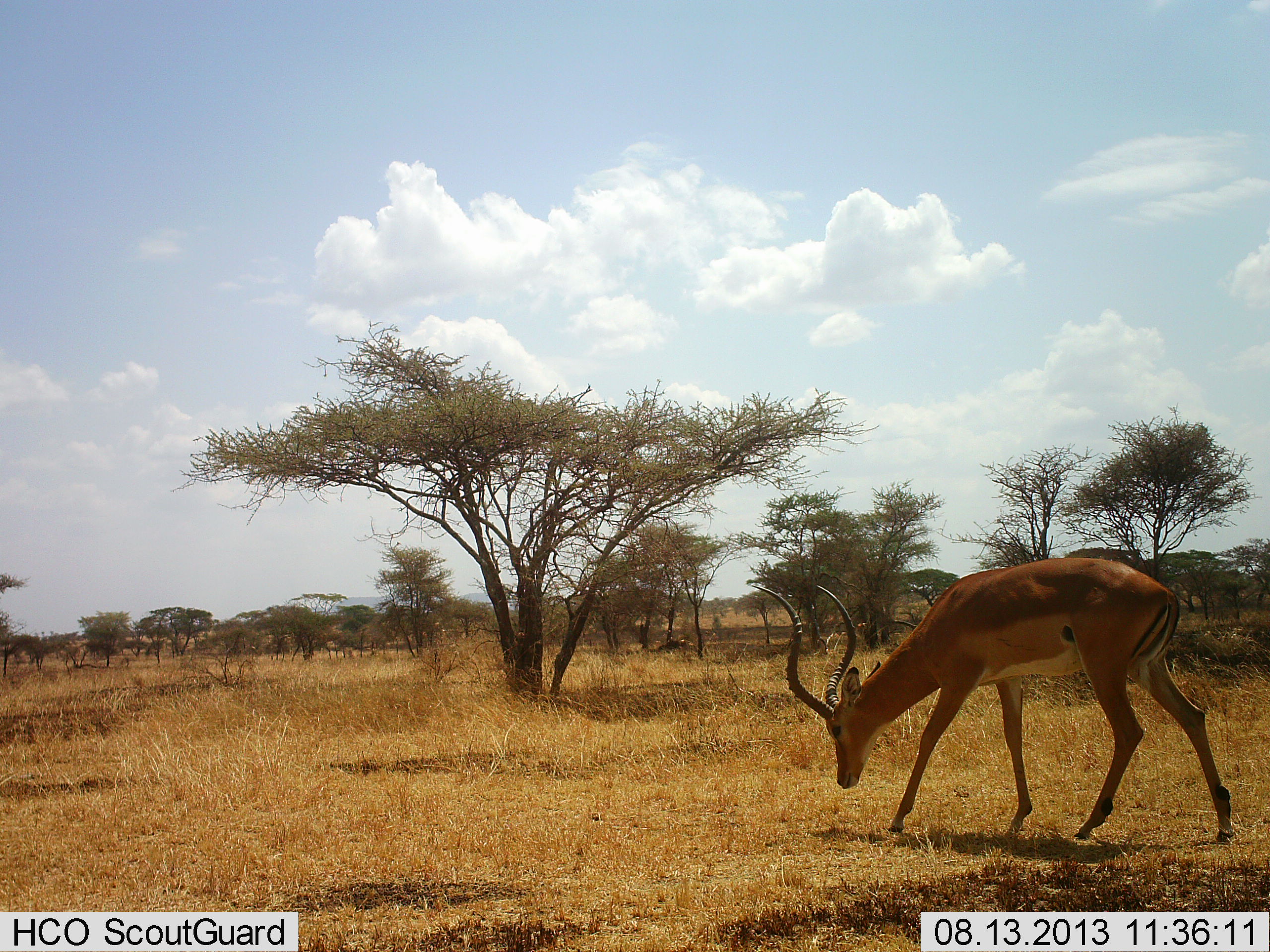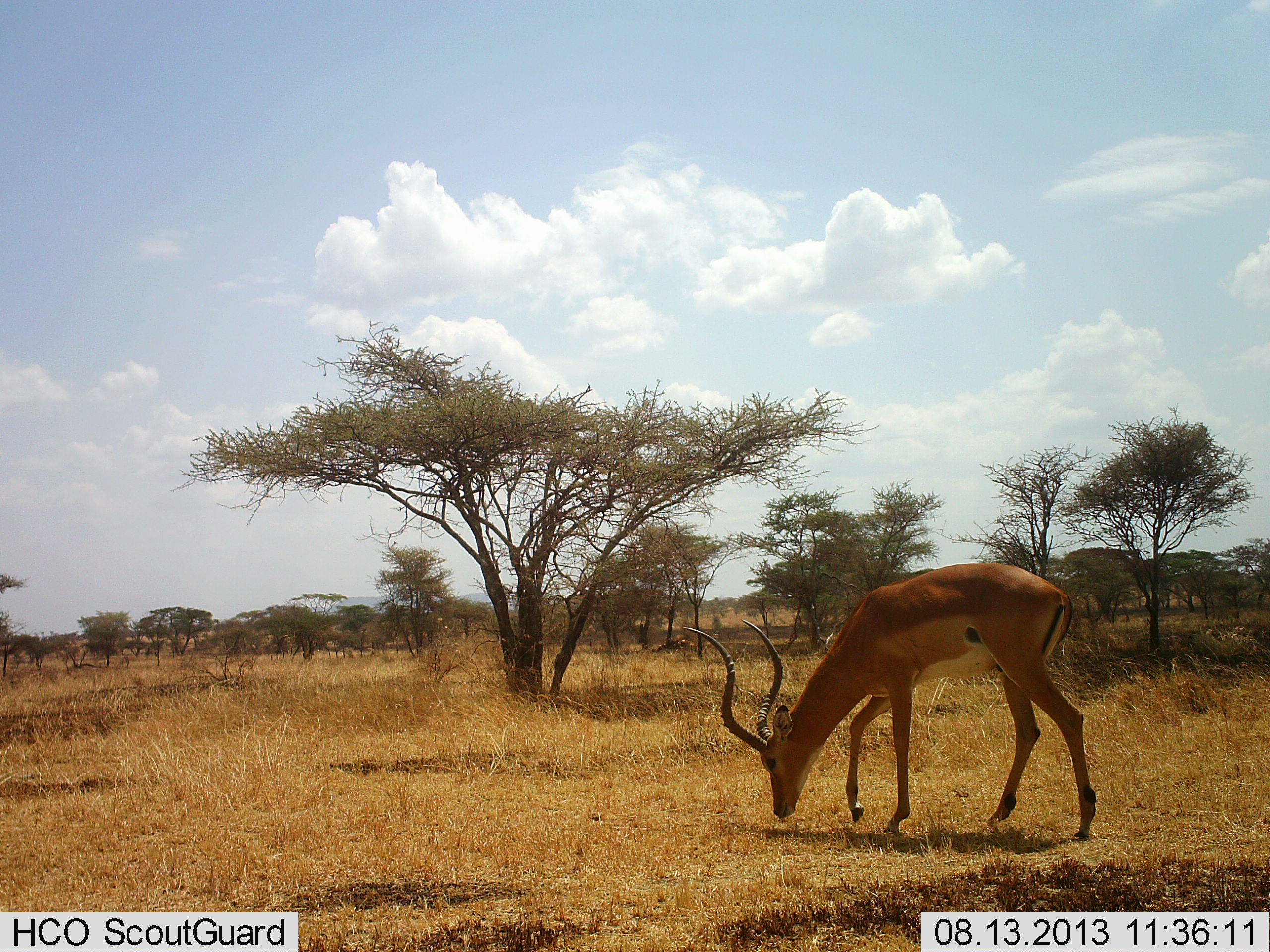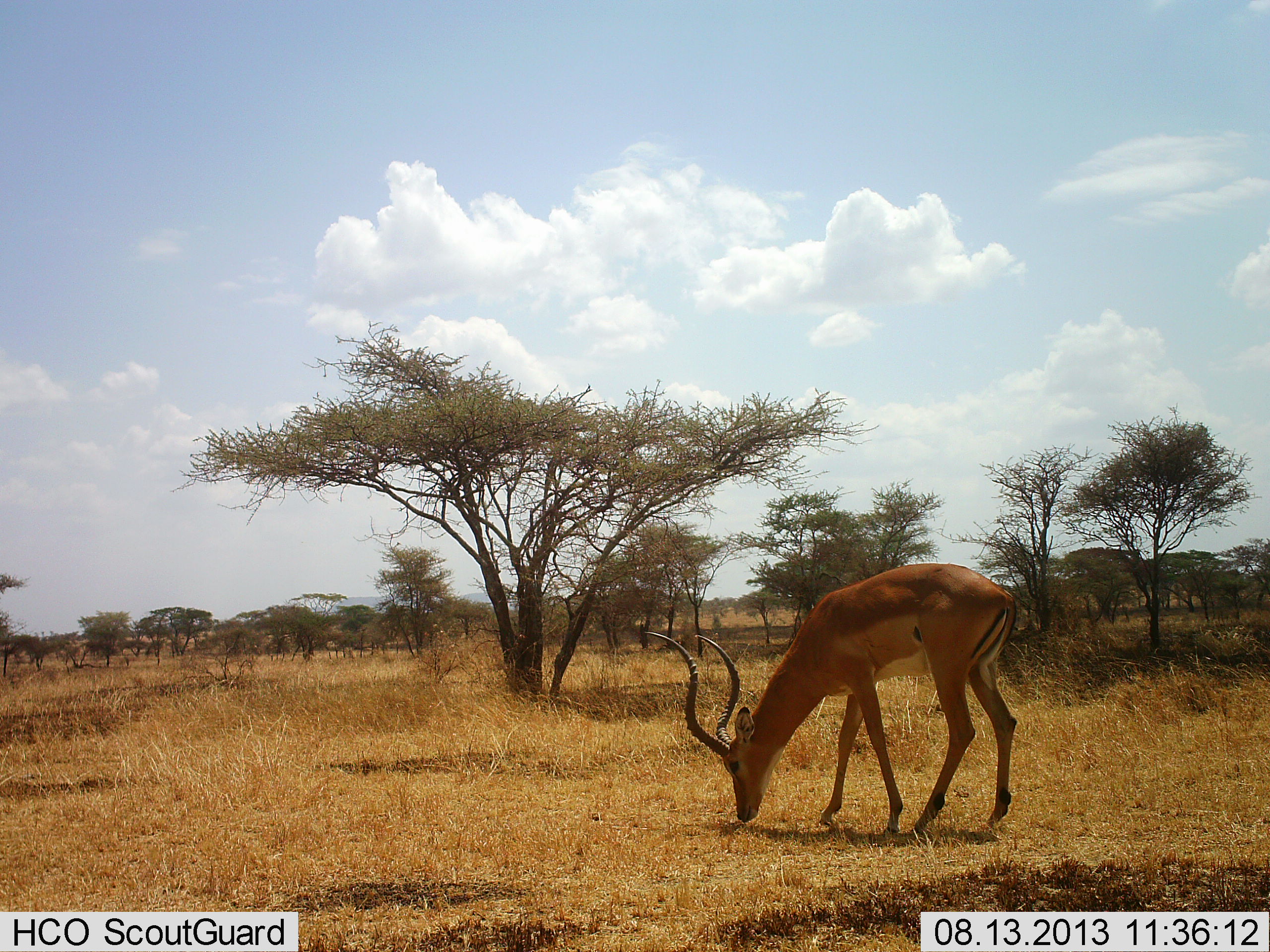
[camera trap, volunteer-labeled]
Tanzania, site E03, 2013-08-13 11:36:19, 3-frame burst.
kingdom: Animalia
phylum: Chordata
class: Mammalia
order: Artiodactyla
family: Bovidae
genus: Aepyceros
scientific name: Aepyceros melampus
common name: impala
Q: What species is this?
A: Impala (Aepyceros melampus).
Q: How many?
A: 1.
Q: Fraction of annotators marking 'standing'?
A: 12%.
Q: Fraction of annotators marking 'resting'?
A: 0%.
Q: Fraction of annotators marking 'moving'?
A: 42%.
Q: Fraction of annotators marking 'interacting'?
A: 0%.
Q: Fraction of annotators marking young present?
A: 0%.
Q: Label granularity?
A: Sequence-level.